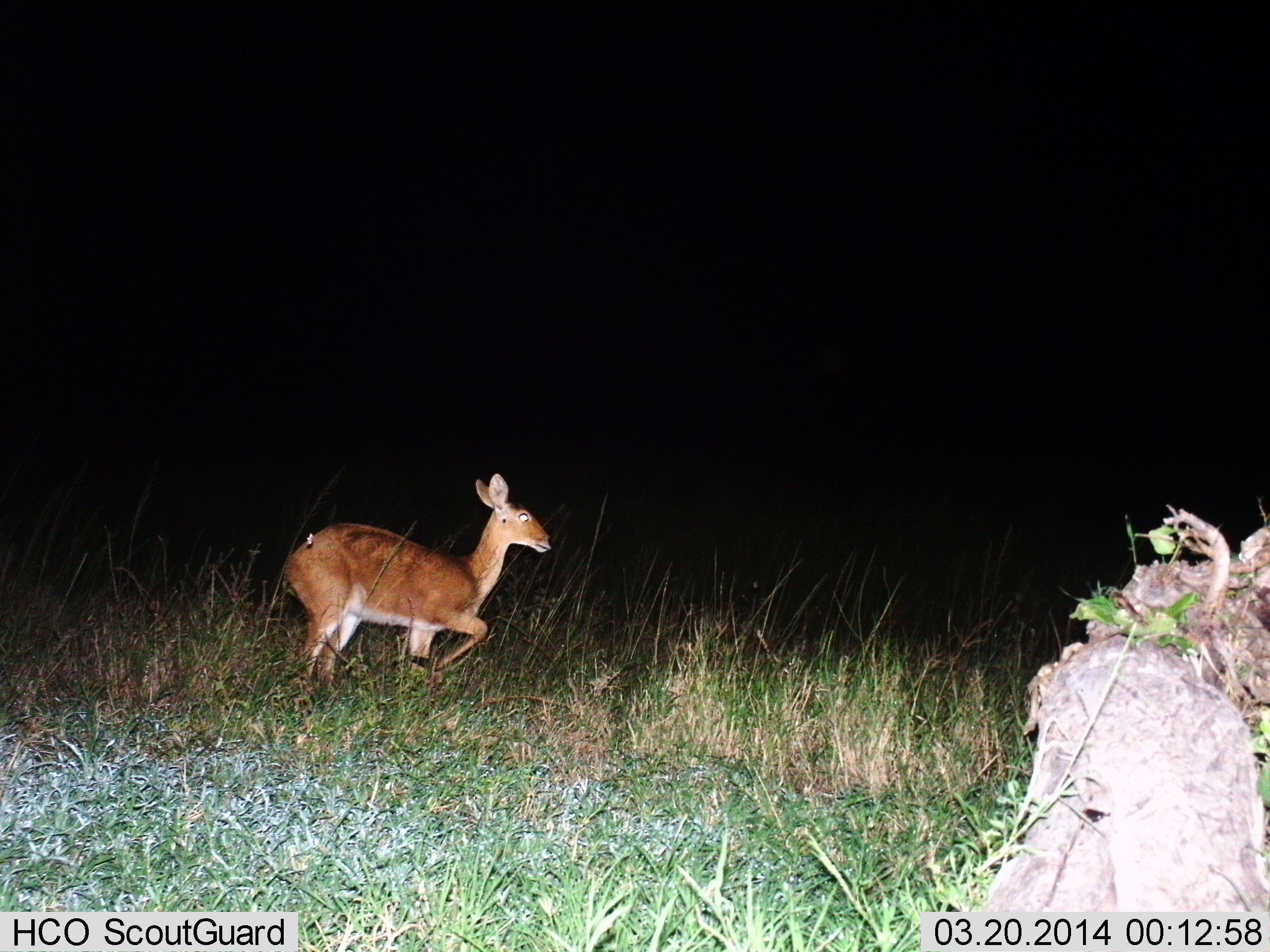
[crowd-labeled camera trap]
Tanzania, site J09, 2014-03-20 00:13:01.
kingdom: Animalia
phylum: Chordata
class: Mammalia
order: Artiodactyla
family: Bovidae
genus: Redunca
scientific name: Redunca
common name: reedbuck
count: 1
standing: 40%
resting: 0%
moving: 60%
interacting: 0%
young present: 0%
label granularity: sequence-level